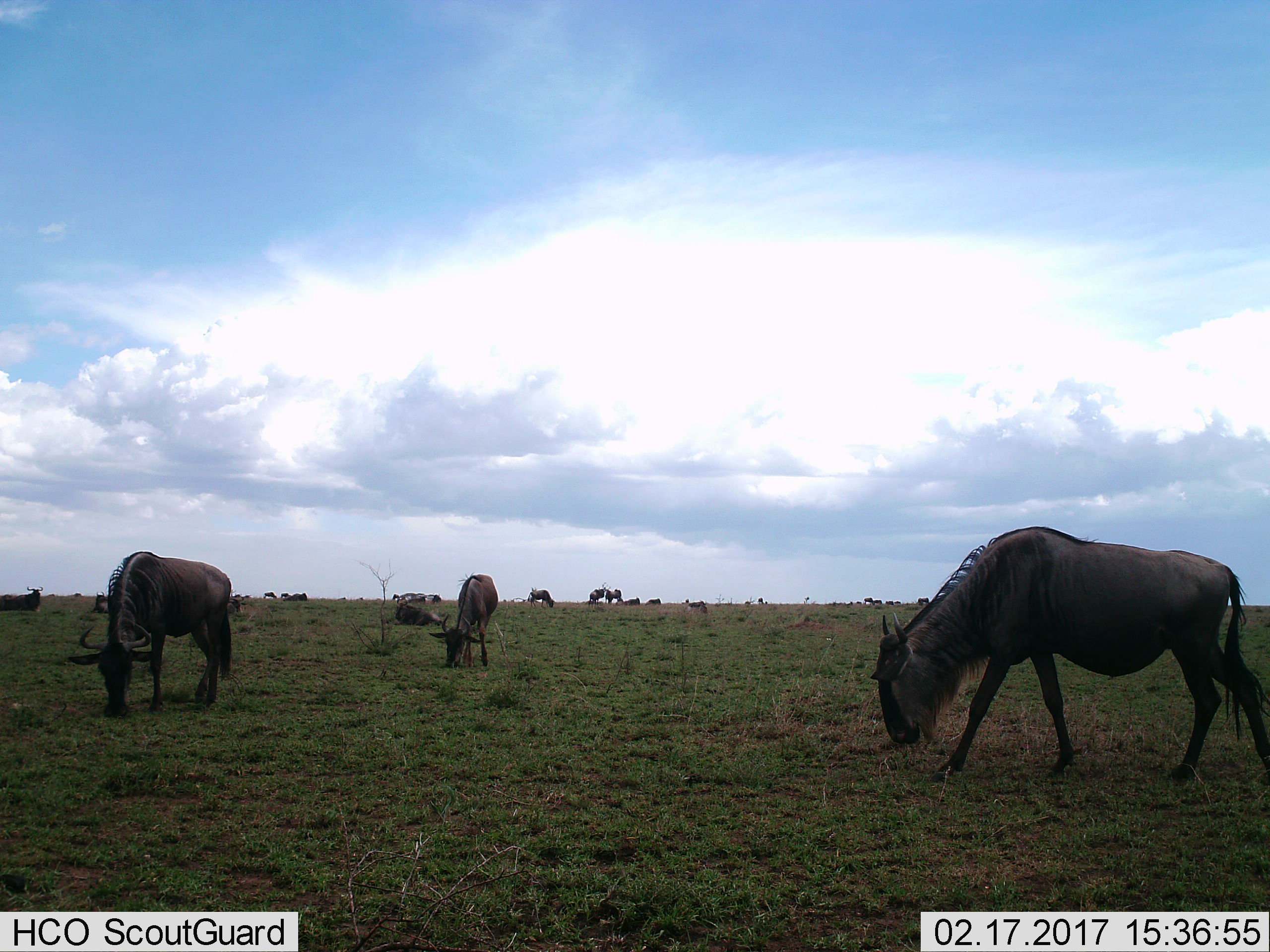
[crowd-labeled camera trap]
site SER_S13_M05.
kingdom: Animalia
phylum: Chordata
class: Mammalia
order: Artiodactyla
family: Bovidae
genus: Connochaetes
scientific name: Connochaetes taurinus taurinus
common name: blue wildebeest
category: wildebeestblue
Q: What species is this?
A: Wildebeestblue (blue wildebeest) (Connochaetes taurinus taurinus).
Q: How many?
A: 11-50.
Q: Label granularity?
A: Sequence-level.